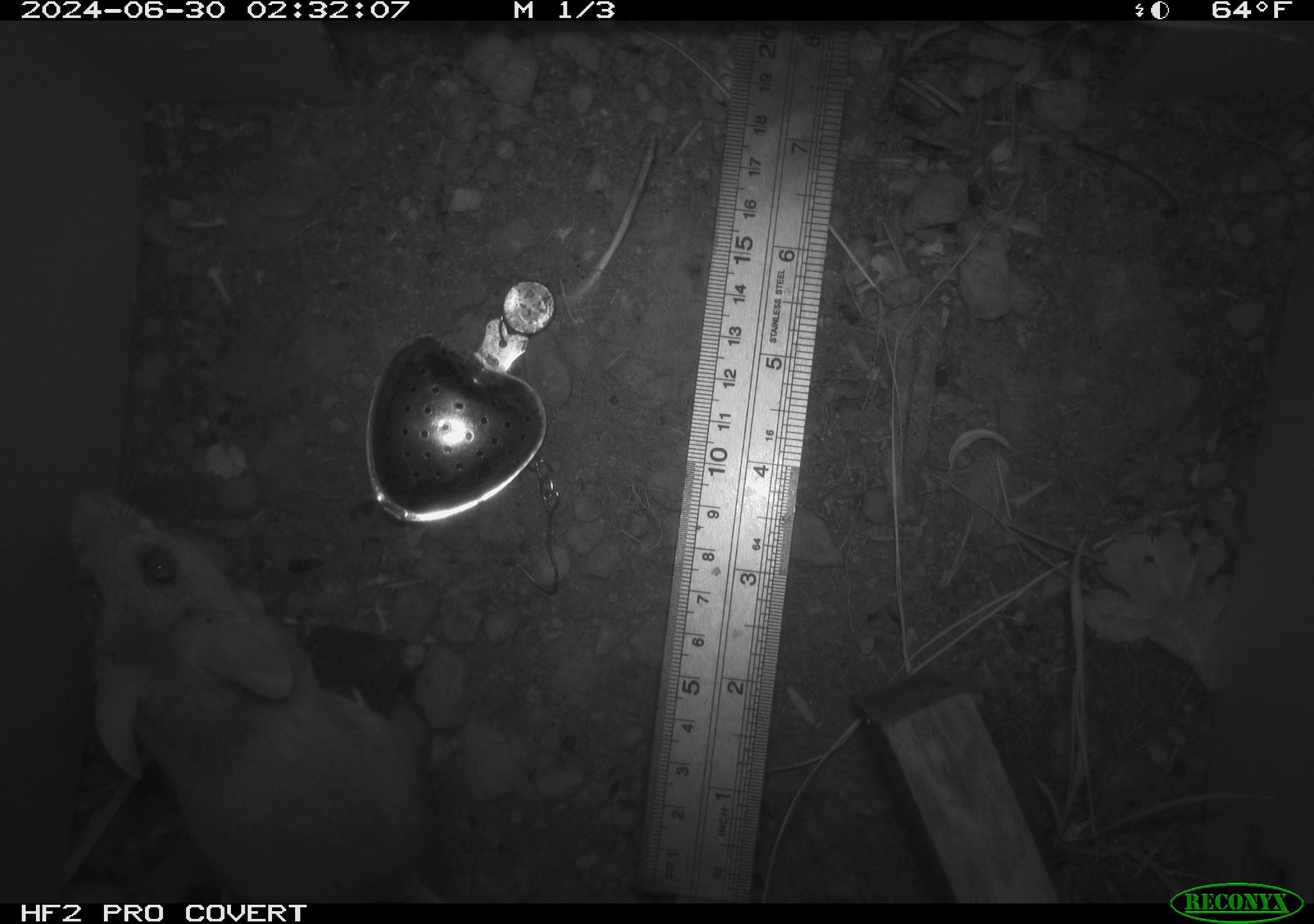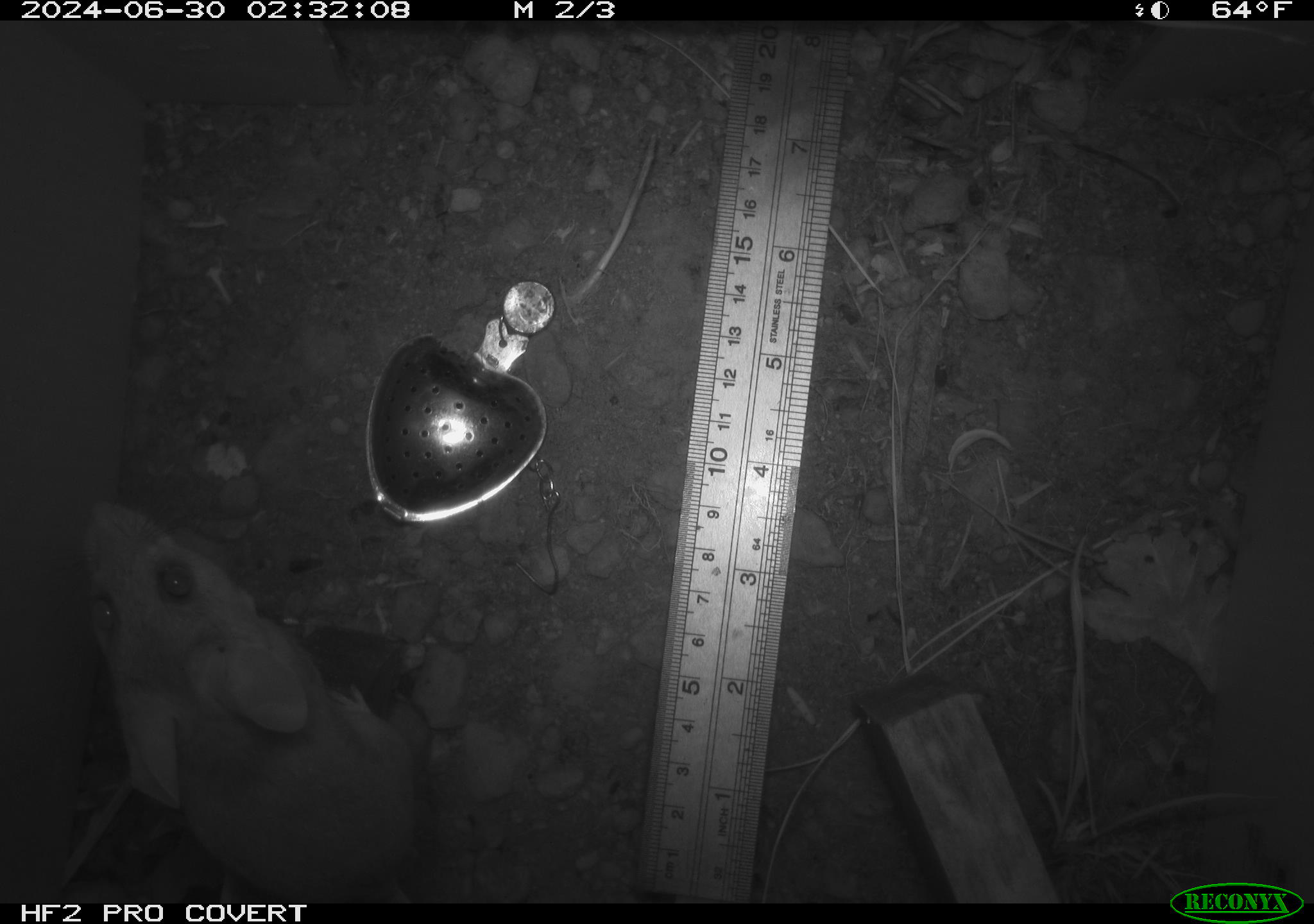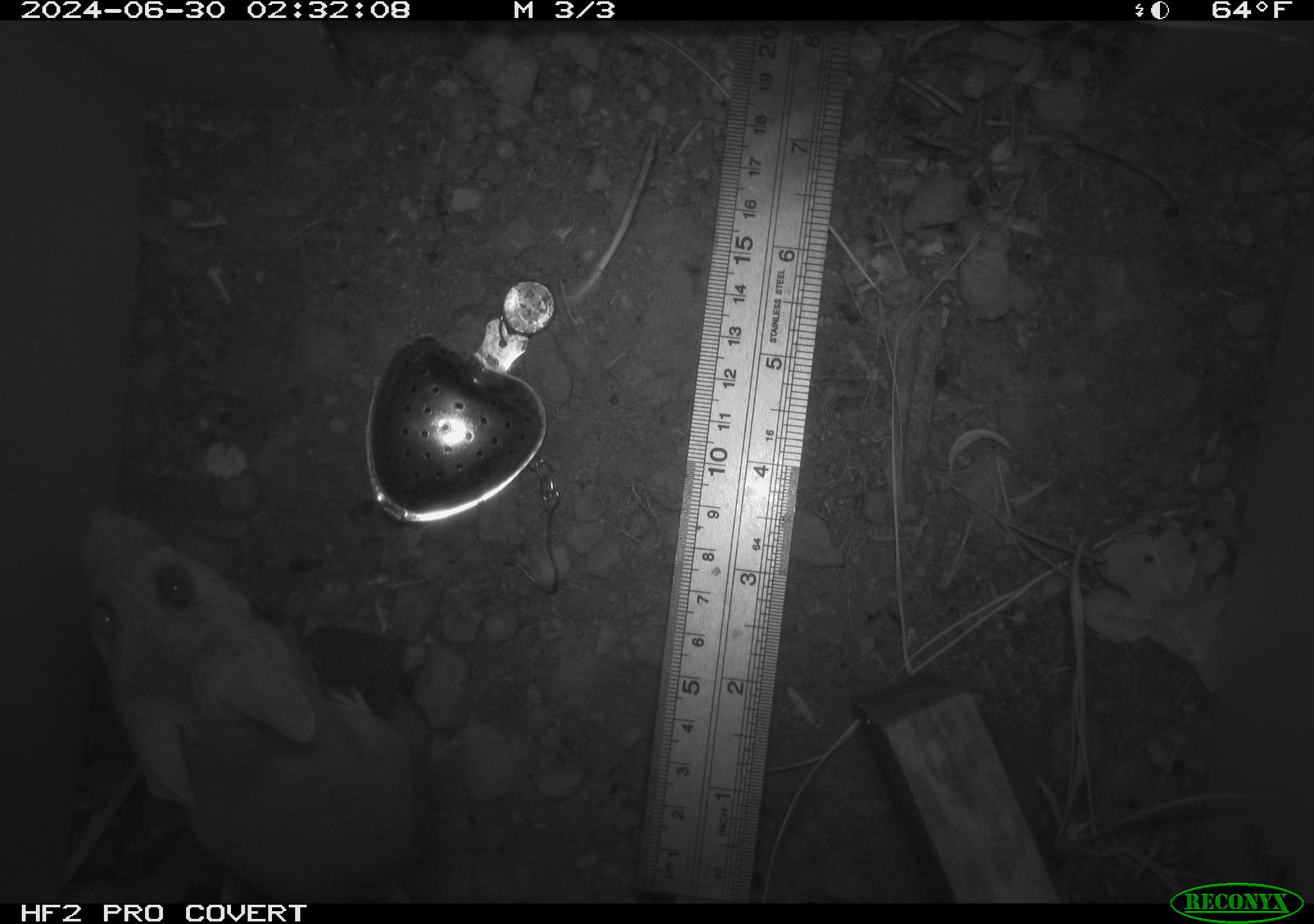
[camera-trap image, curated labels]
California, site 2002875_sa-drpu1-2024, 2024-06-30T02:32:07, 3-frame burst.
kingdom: Animalia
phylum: Chordata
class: Mammalia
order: Rodentia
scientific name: Rodentia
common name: mouse species